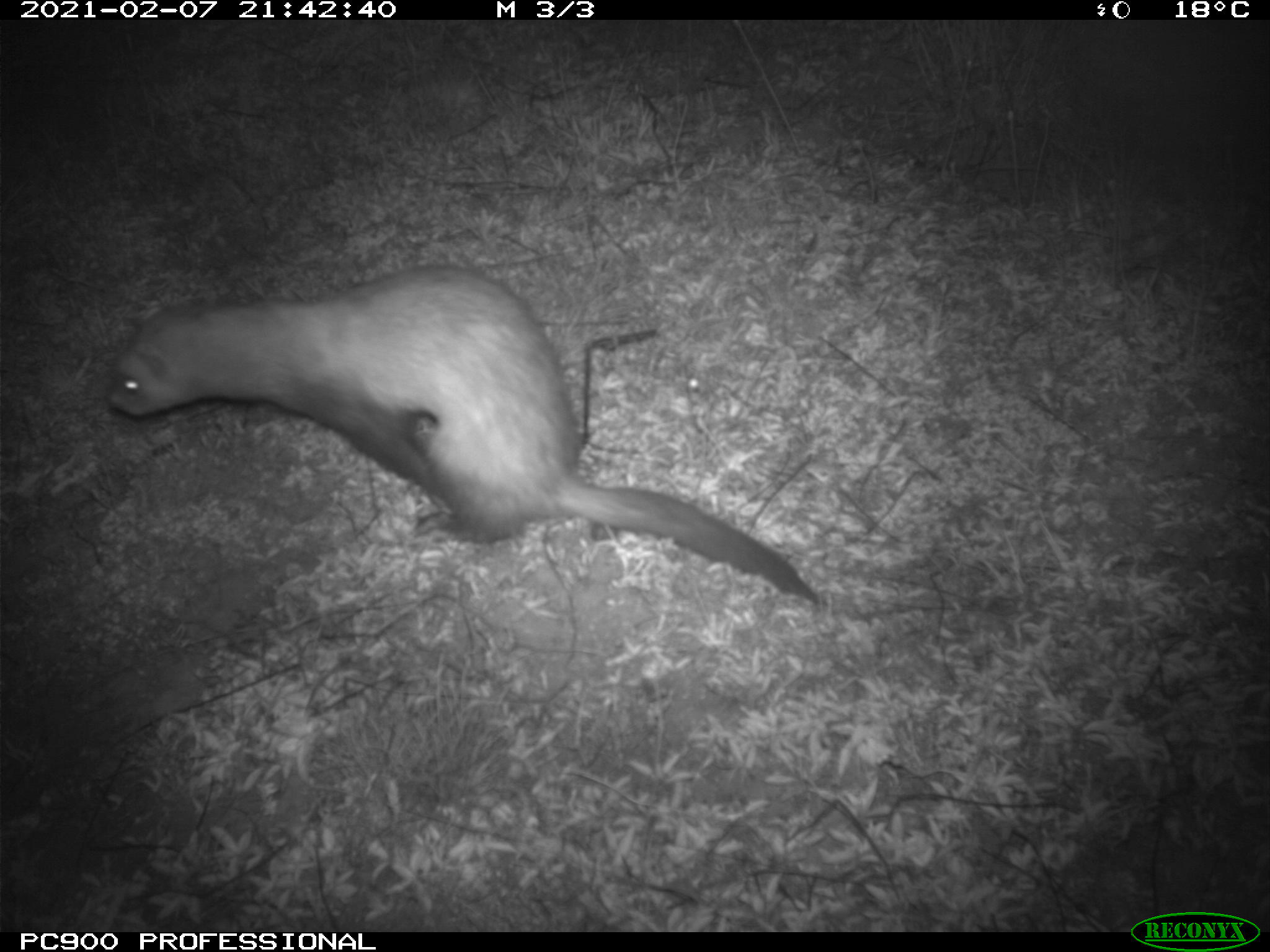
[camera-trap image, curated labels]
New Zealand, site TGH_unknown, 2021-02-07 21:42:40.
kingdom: Animalia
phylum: Chordata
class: Mammalia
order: Carnivora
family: Mustelidae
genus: Mustela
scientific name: Mustela furo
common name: ferret